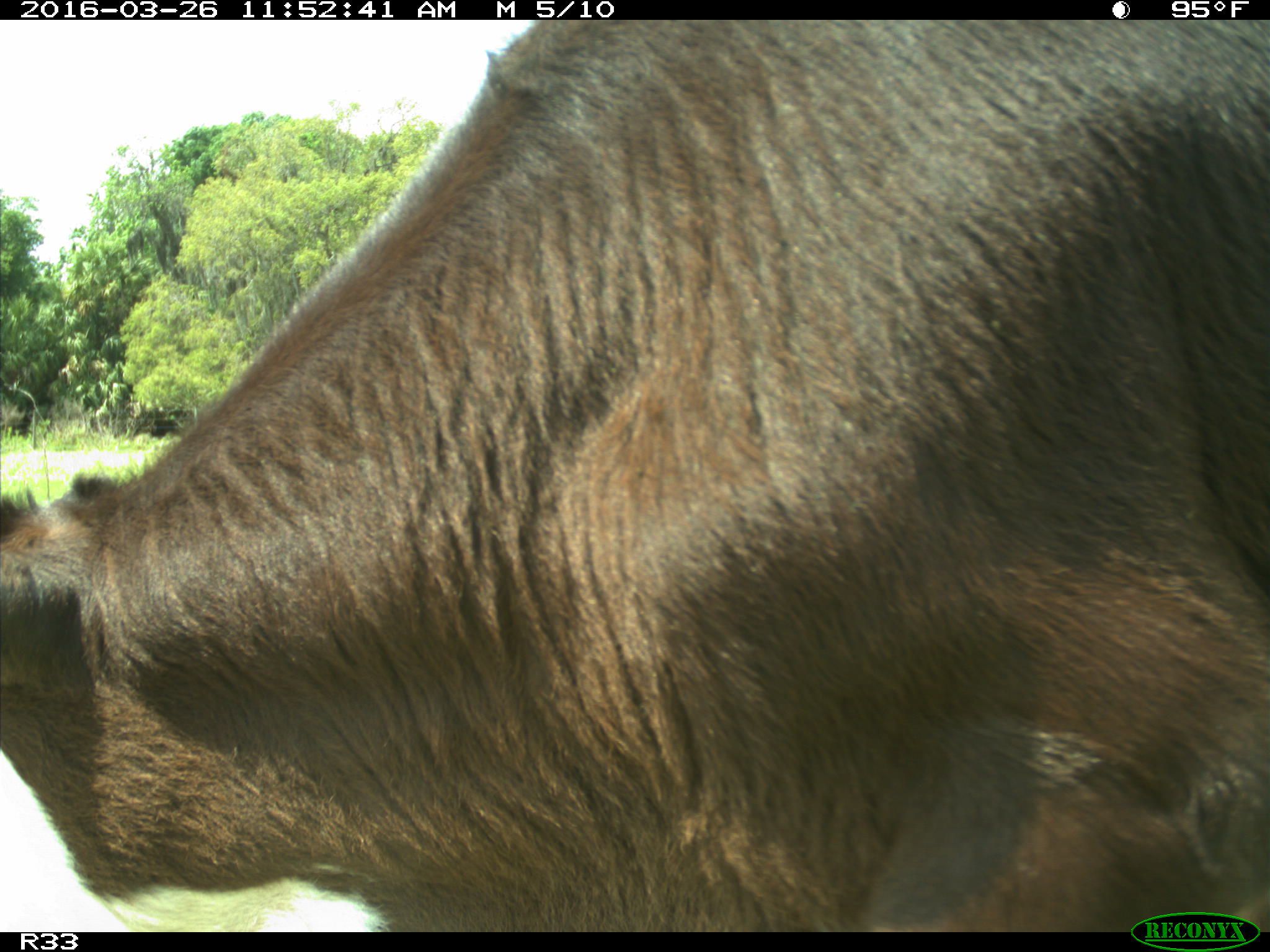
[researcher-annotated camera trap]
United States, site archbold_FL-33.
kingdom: Animalia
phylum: Chordata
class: Mammalia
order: Artiodactyla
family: Bovidae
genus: Bos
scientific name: Bos taurus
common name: domestic cow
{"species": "Bos taurus (domestic cow)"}